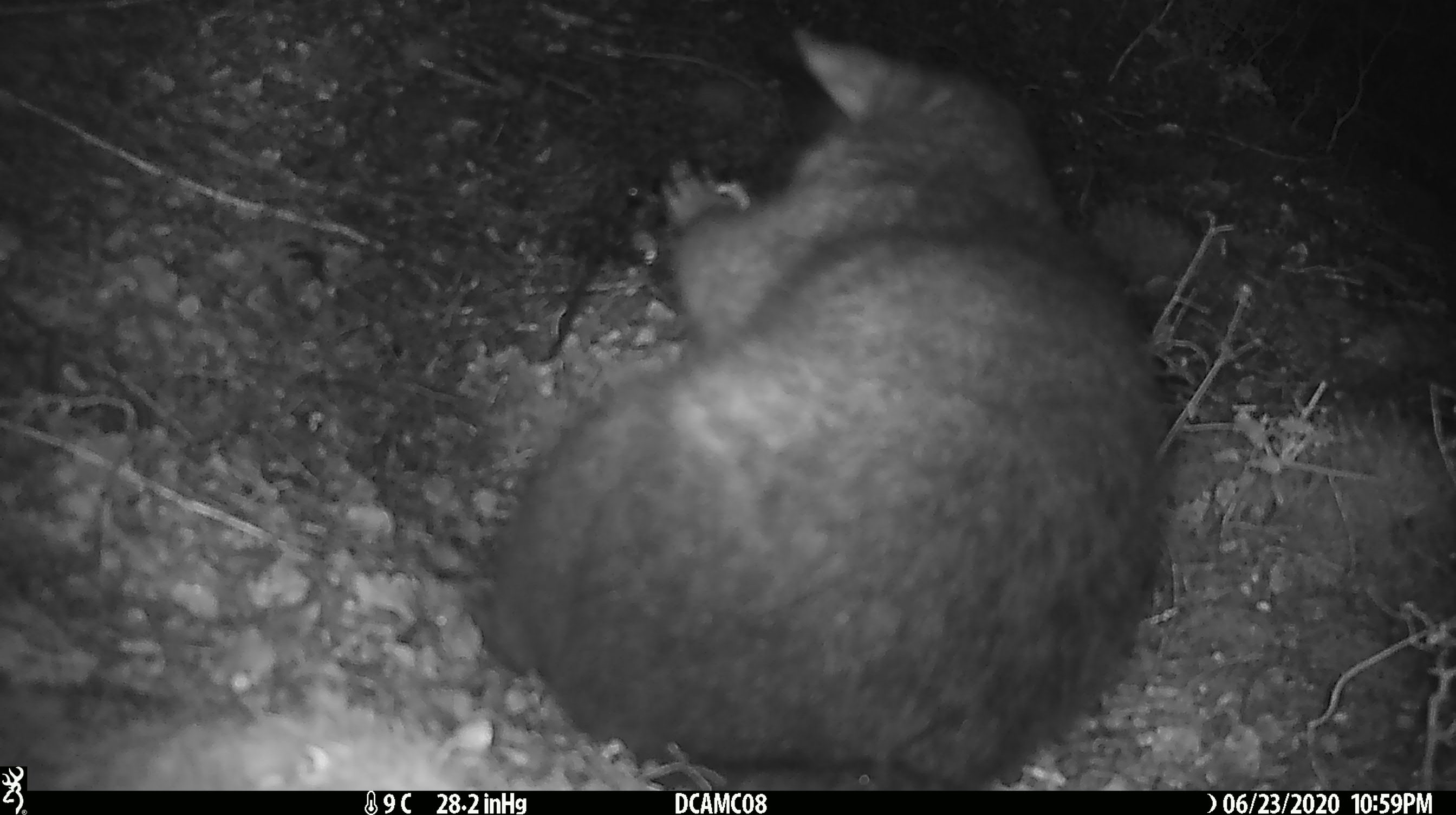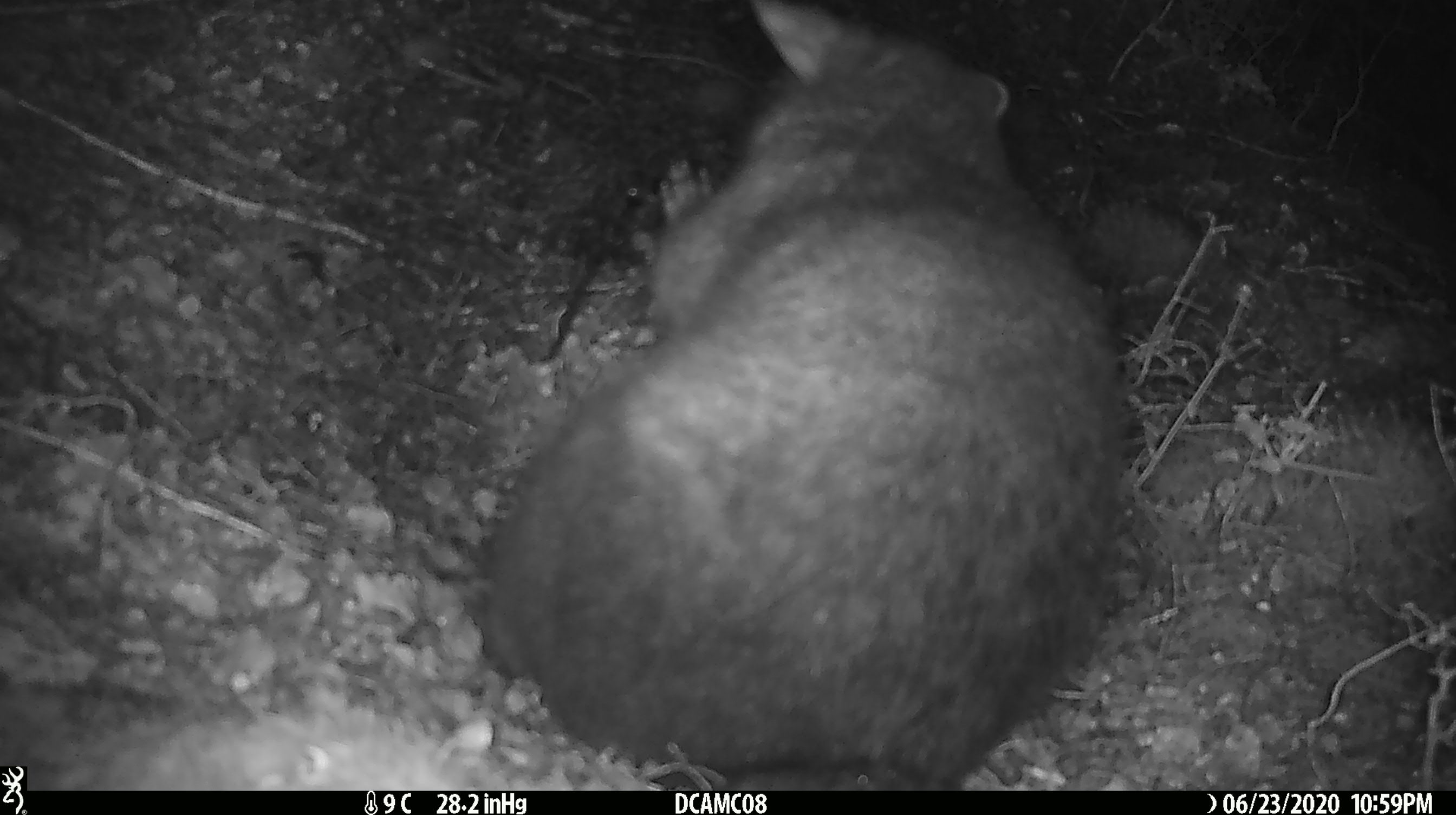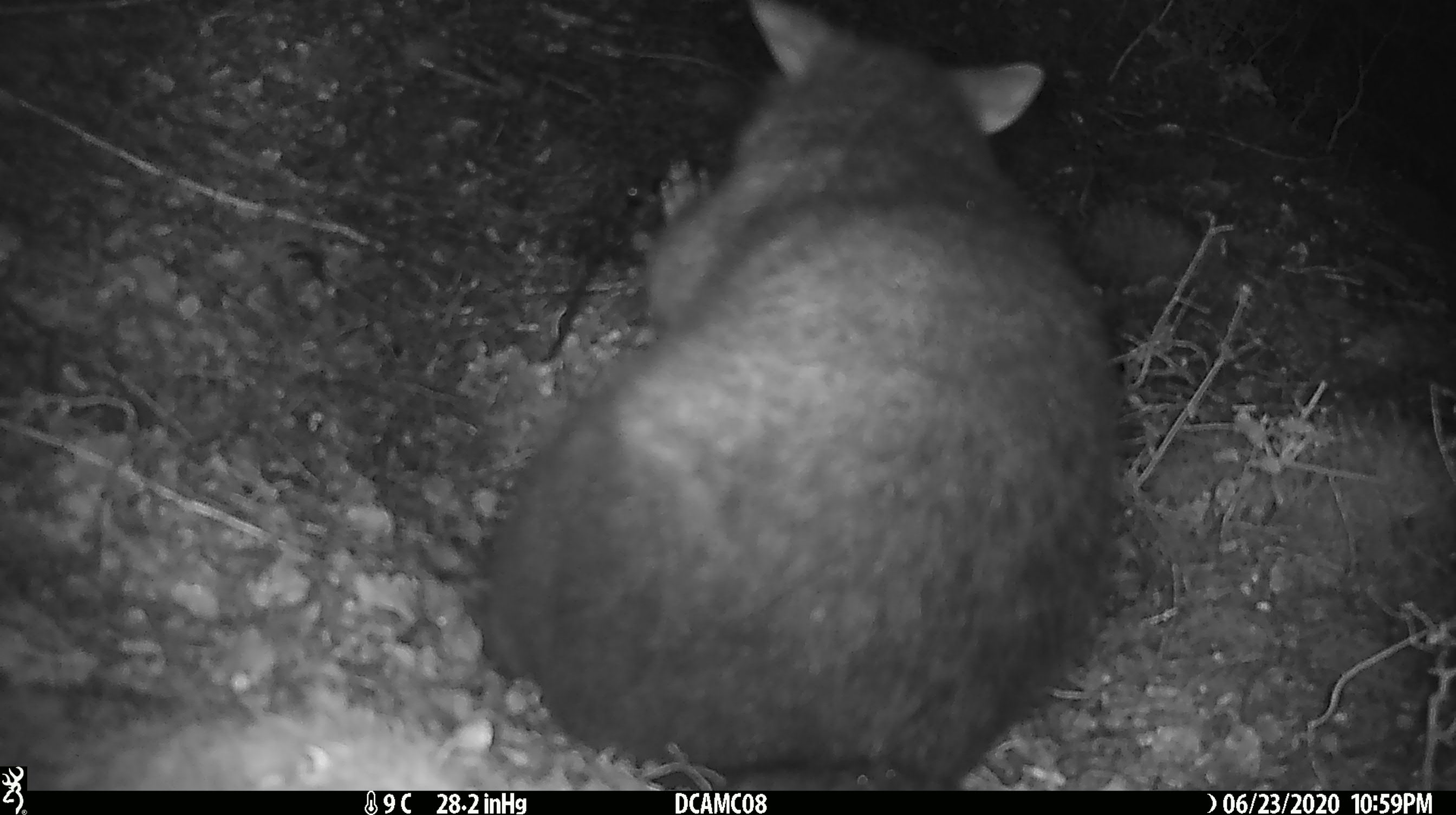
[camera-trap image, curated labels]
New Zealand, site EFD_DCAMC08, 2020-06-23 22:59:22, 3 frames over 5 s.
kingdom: Animalia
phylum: Chordata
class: Mammalia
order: Diprotodontia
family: Phalangeridae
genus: Trichosurus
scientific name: Trichosurus vulpecula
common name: common brushtail possum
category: possum